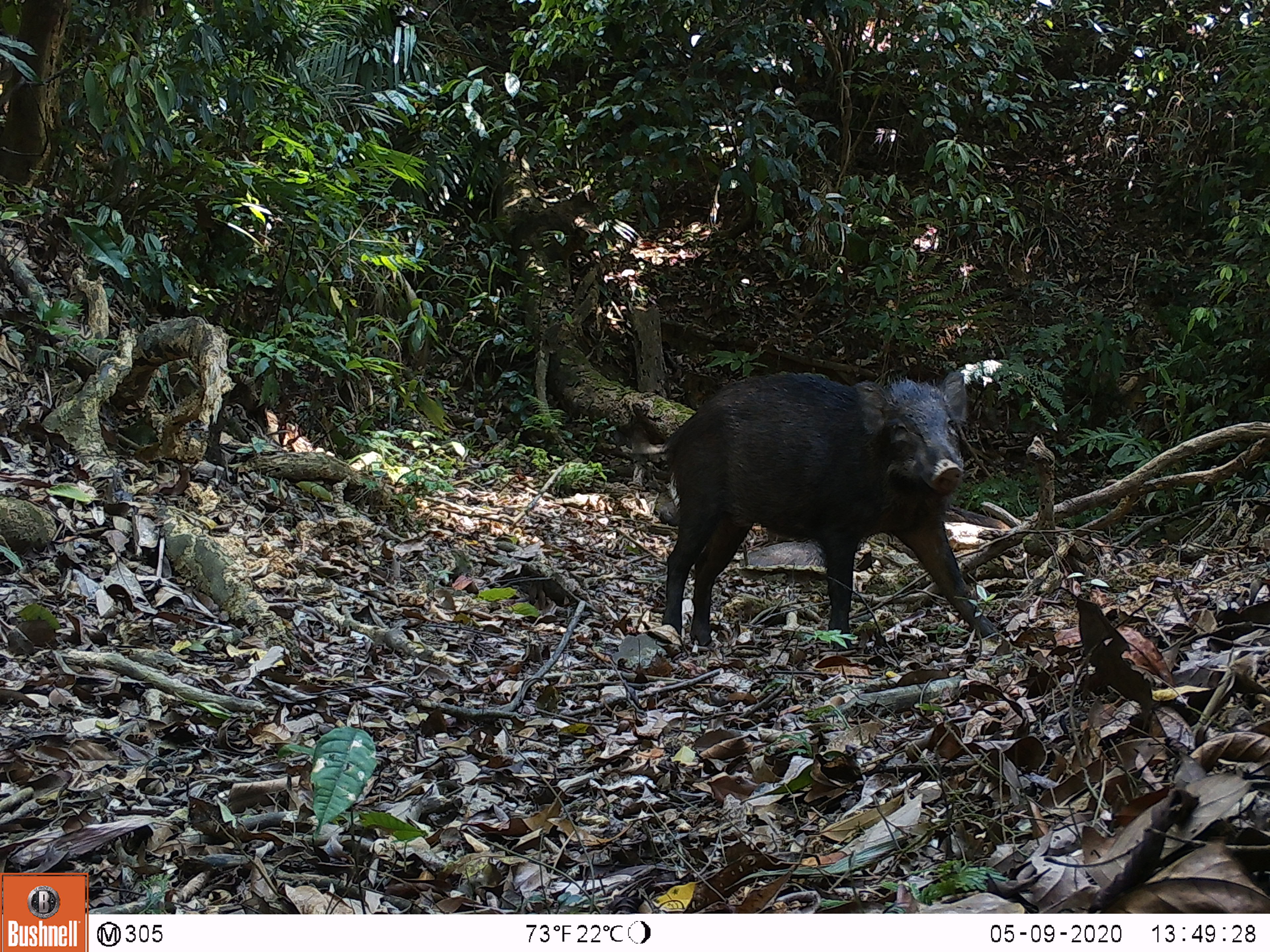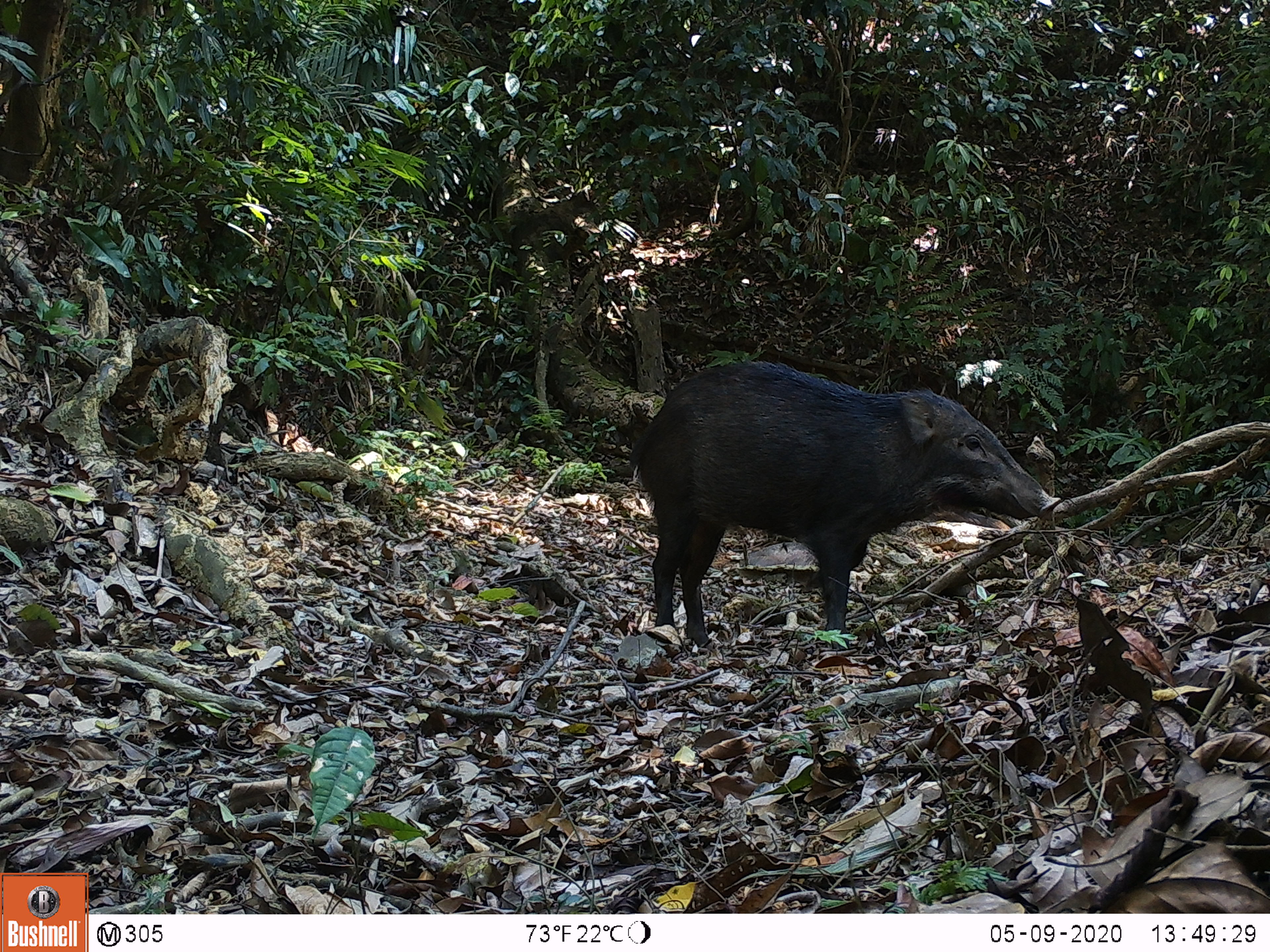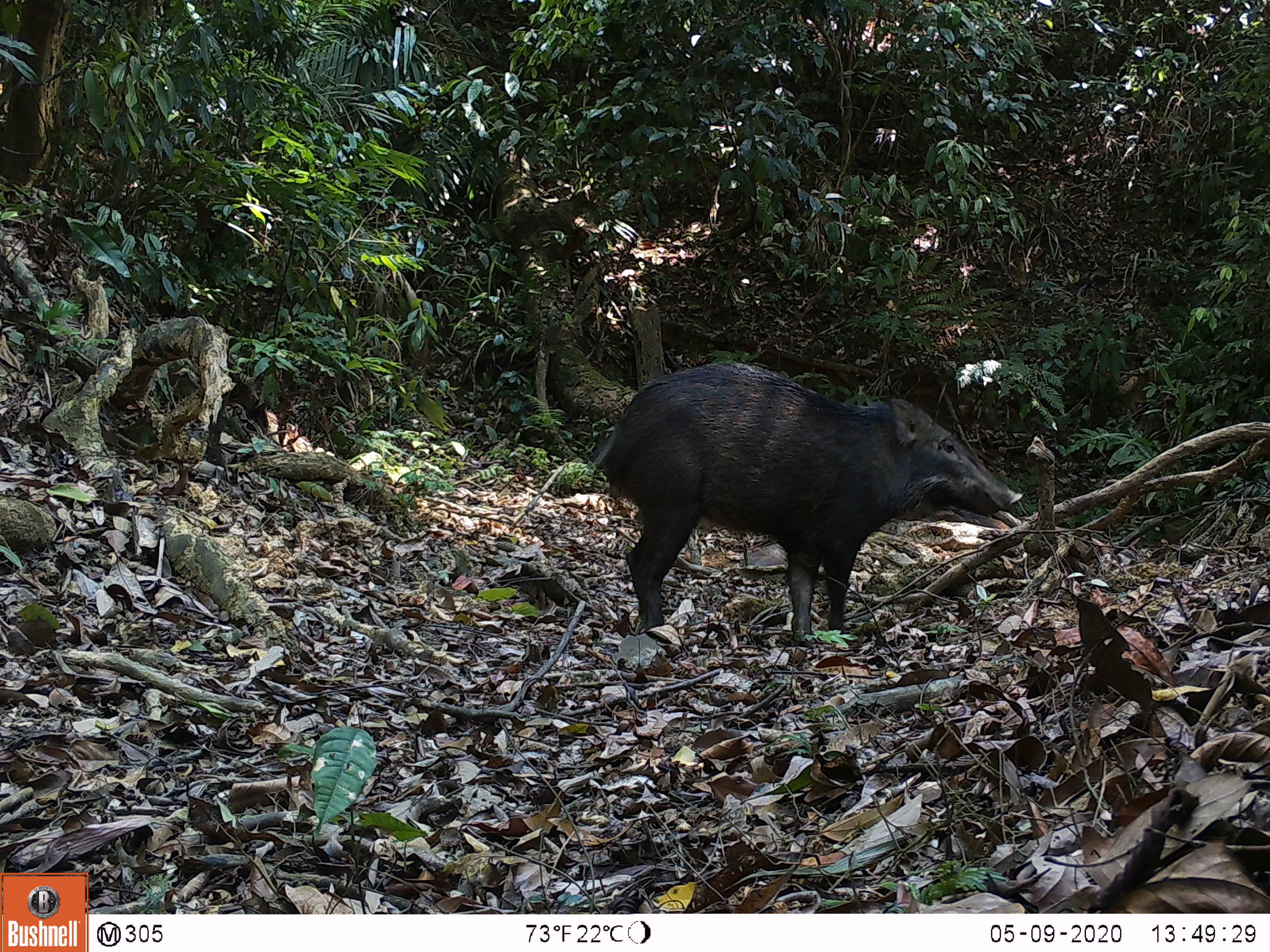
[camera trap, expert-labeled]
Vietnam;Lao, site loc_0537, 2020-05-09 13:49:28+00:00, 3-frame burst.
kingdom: Animalia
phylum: Chordata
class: Mammalia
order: Artiodactyla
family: Suidae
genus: Sus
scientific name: Sus scrofa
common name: eurasian wild pig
Eurasian wild pig (Sus scrofa). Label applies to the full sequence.